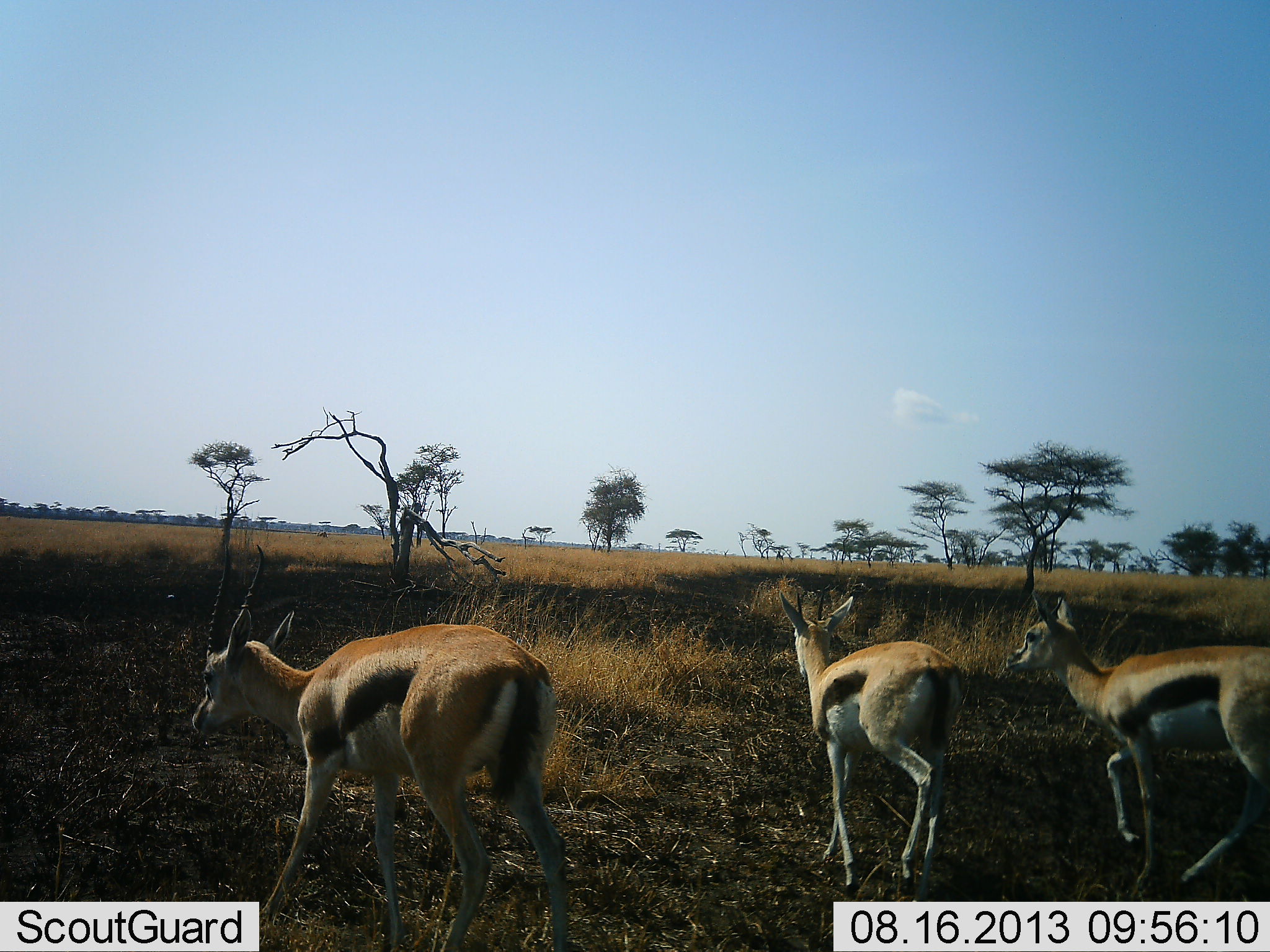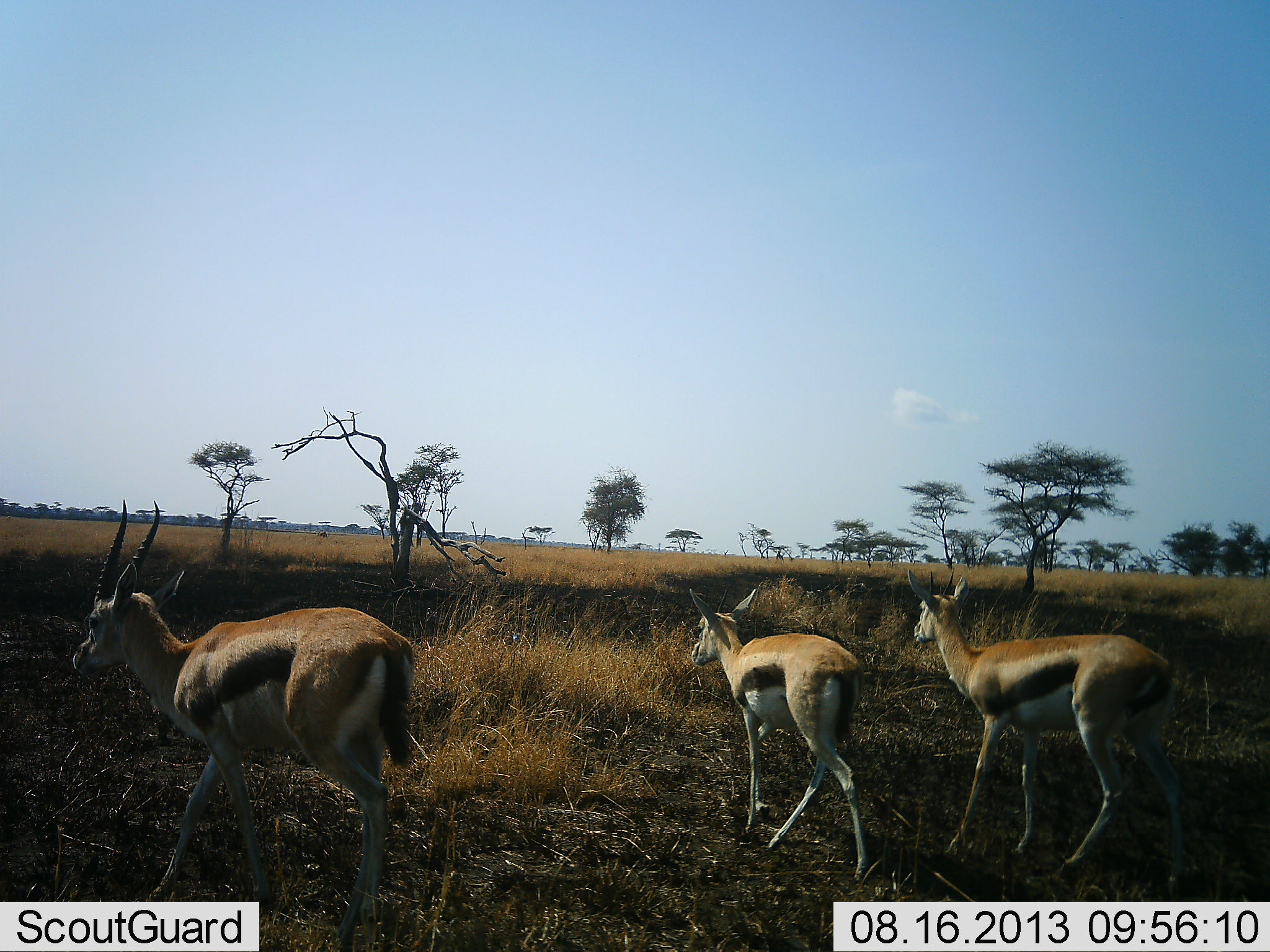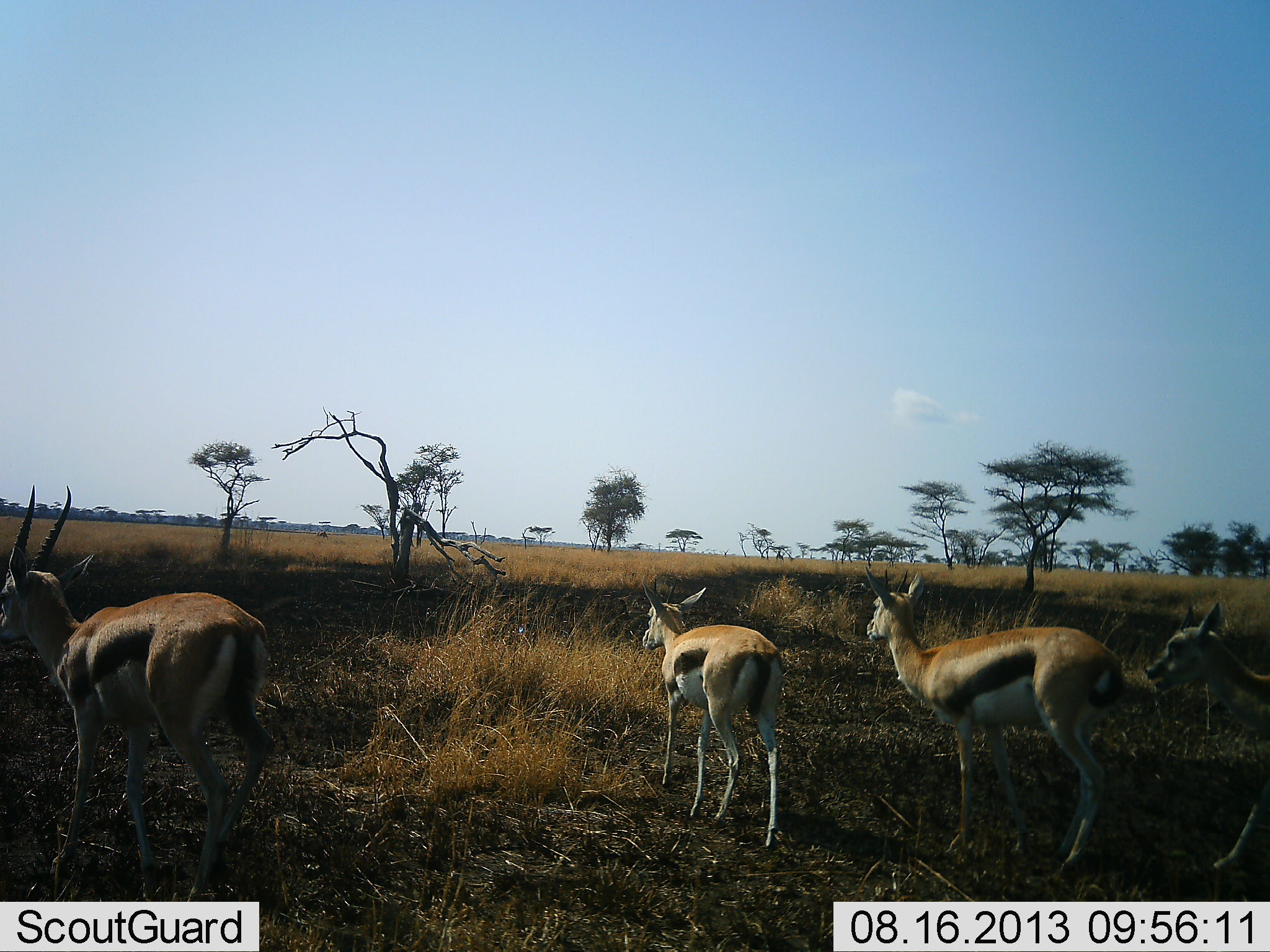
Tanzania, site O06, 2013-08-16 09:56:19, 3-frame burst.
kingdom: Animalia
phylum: Chordata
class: Mammalia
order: Artiodactyla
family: Bovidae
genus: Eudorcas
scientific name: Eudorcas thomsonii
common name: thomson's gazelle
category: gazellethomsons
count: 3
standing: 0%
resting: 0%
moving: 100%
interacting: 0%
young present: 20%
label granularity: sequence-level